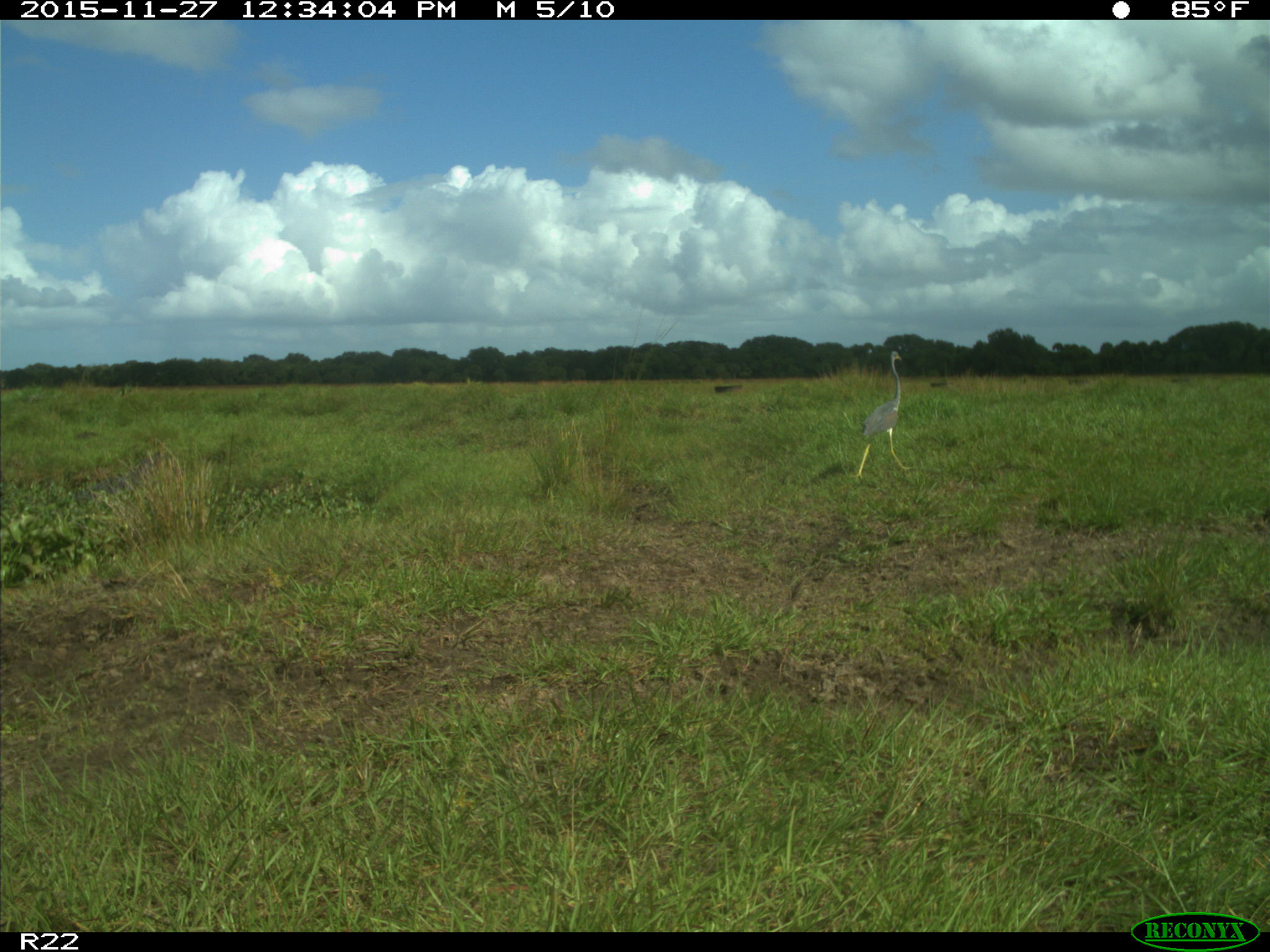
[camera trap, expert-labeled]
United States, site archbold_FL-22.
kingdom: Animalia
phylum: Chordata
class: Aves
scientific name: Aves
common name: birds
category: unidentified bird